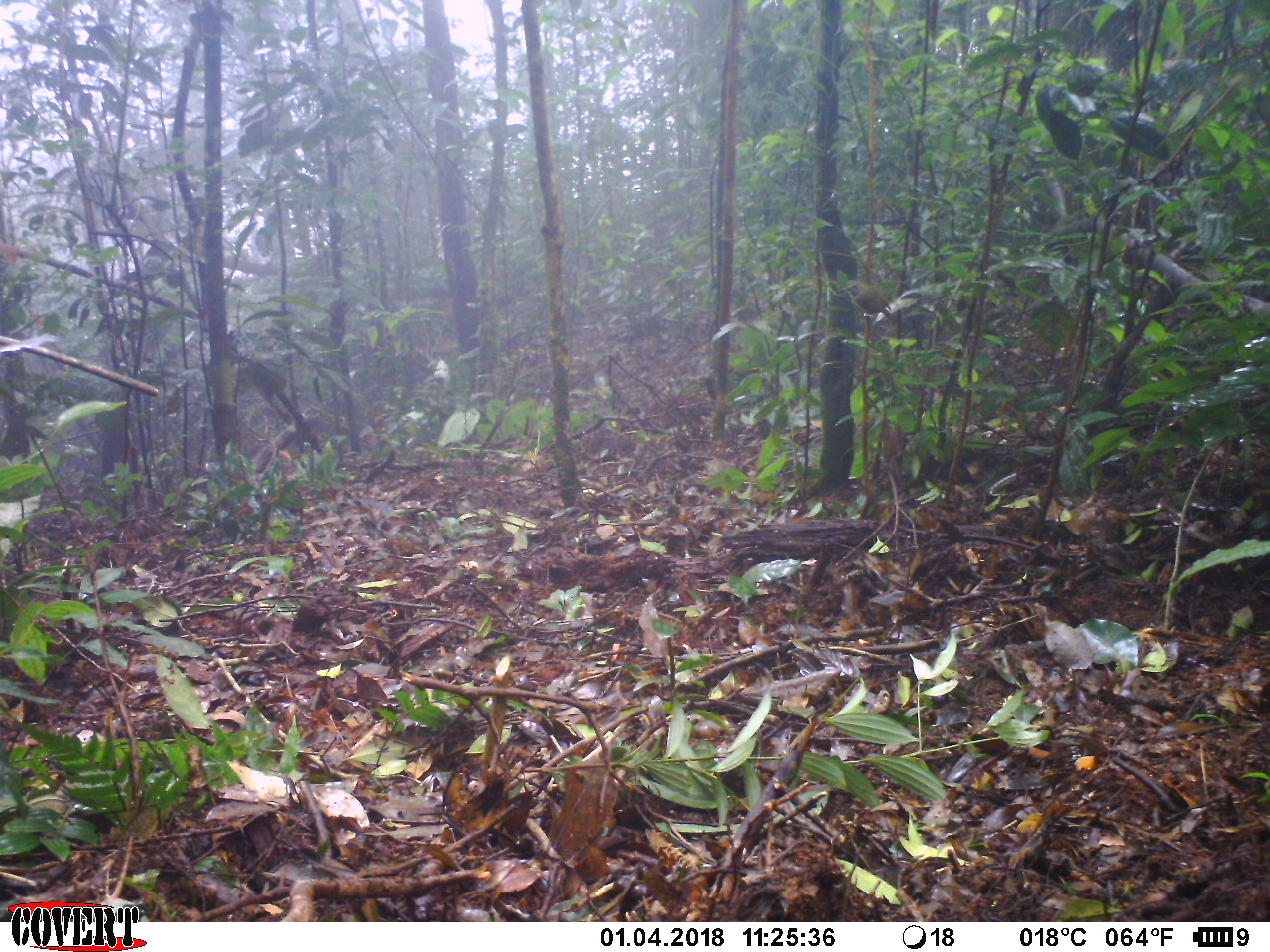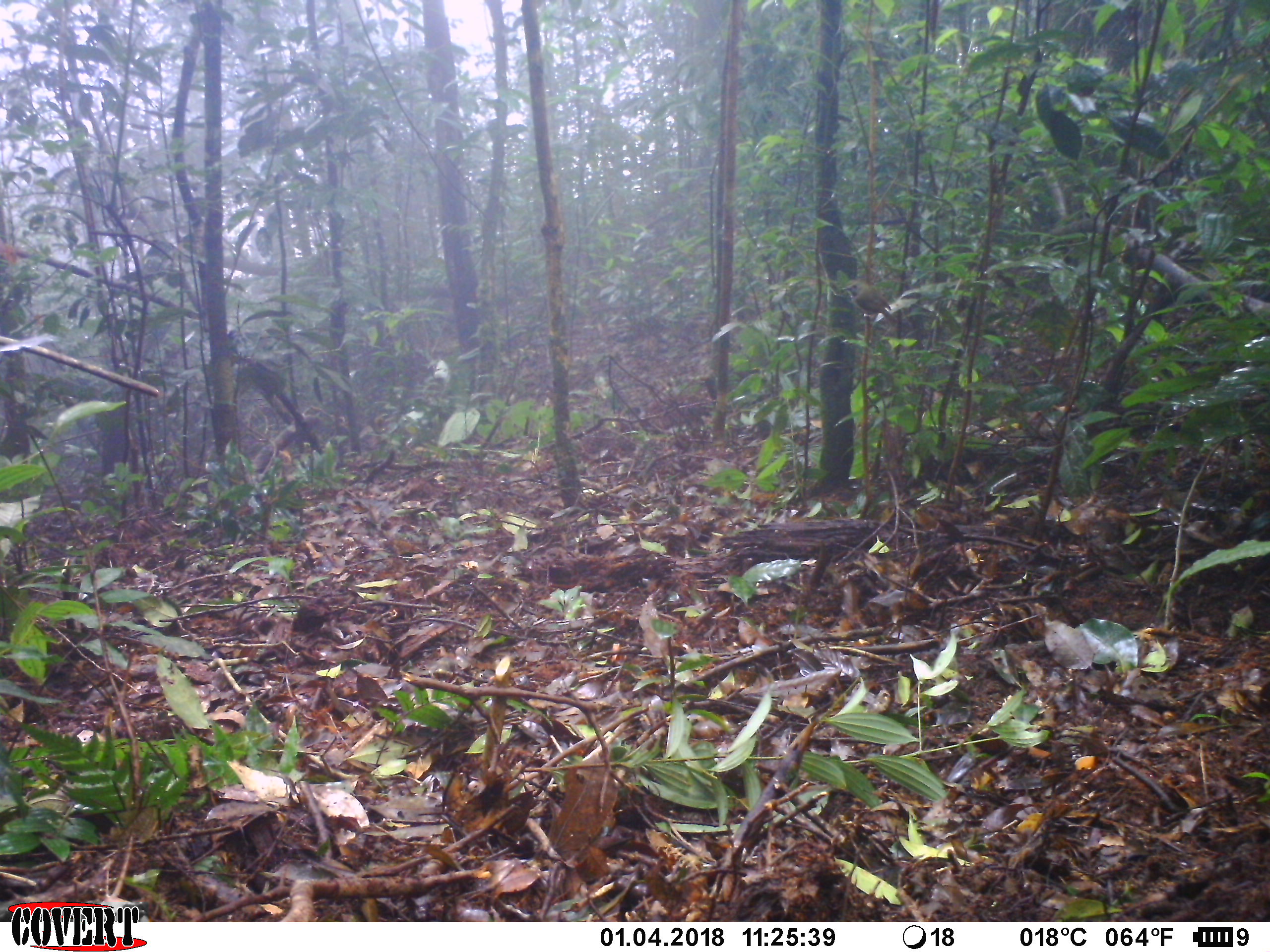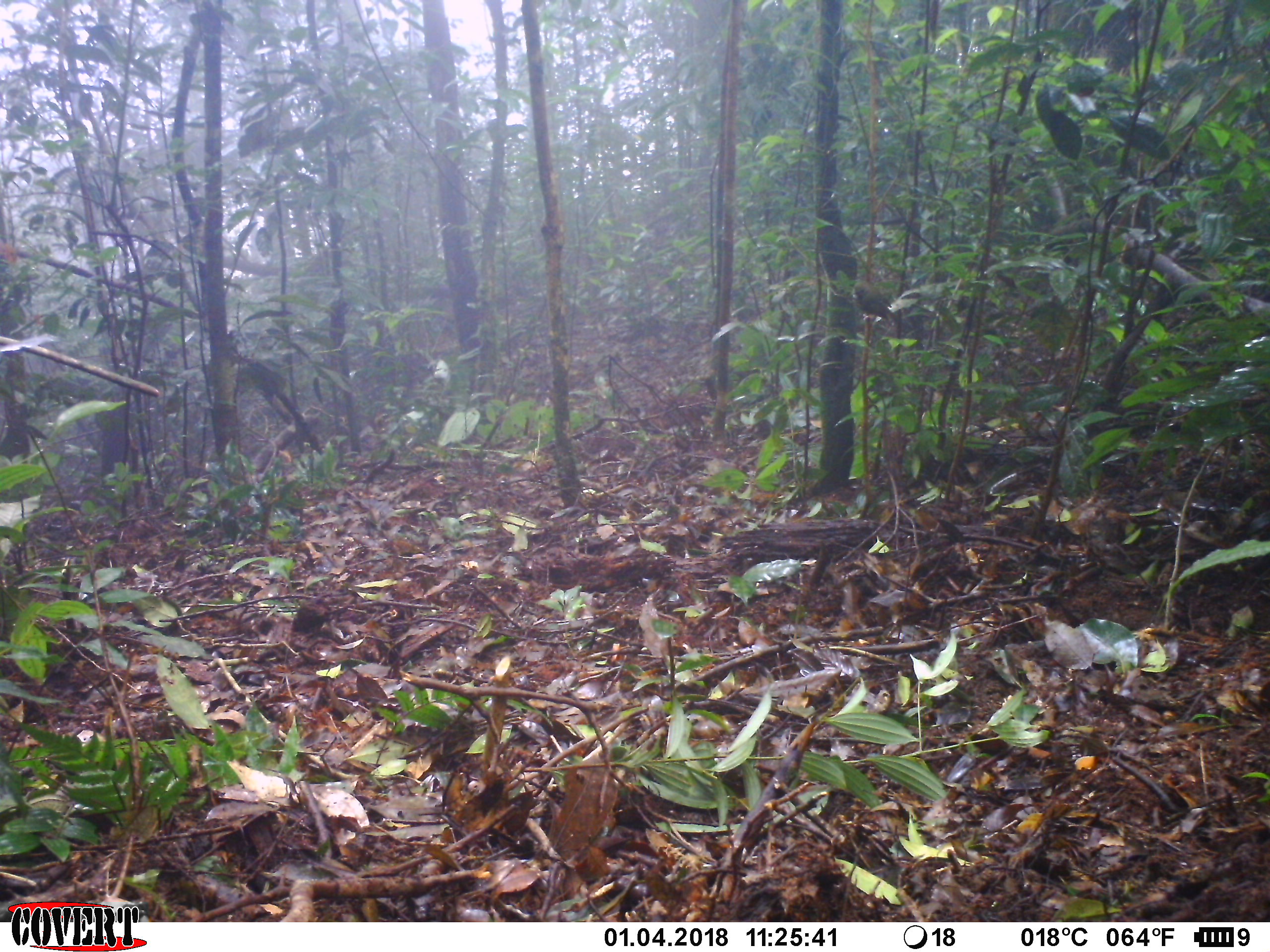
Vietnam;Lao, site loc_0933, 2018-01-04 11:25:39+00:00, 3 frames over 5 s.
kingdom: Animalia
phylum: Chordata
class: Aves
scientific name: Aves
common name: bird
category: unidentified bird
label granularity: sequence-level